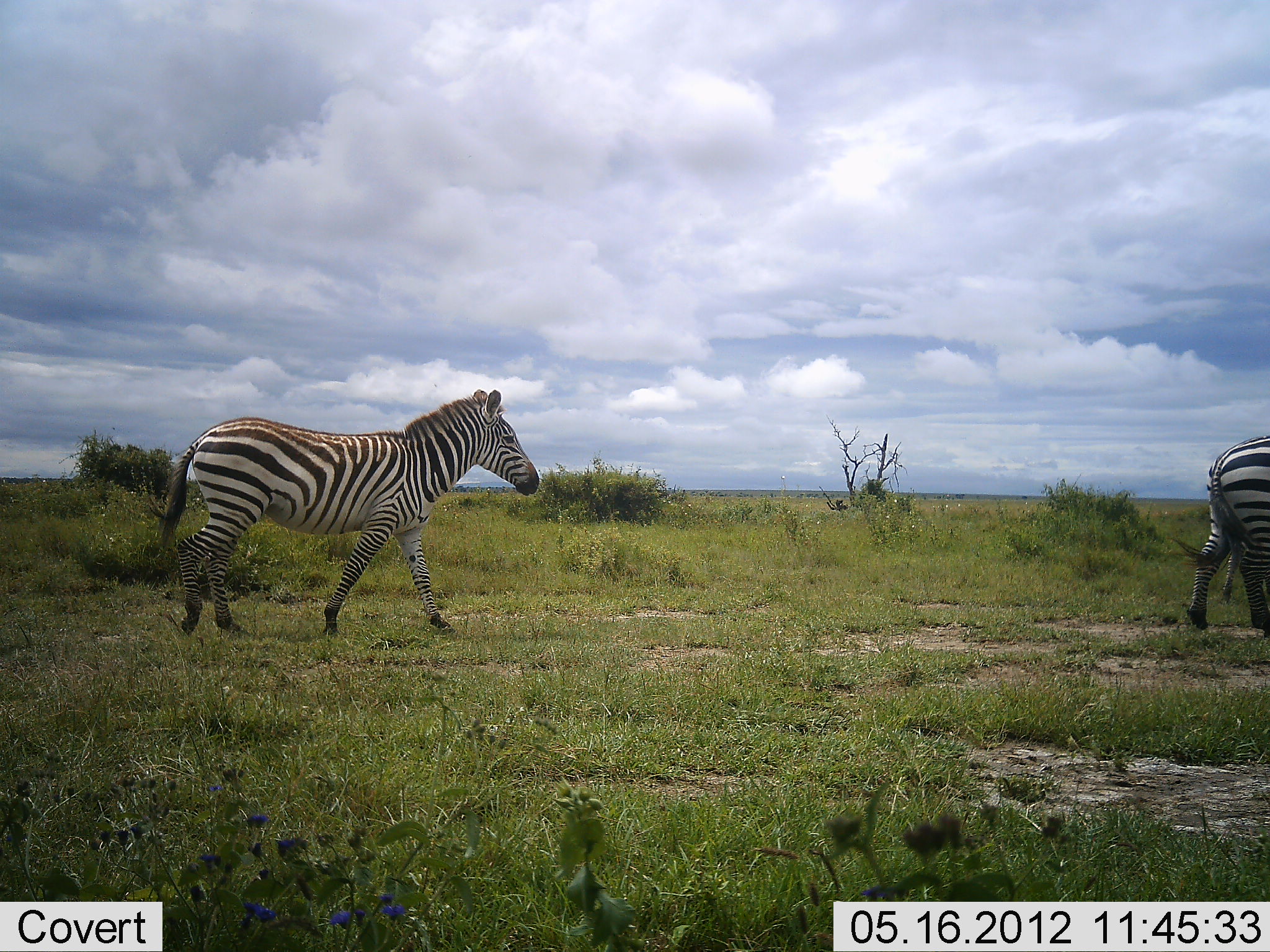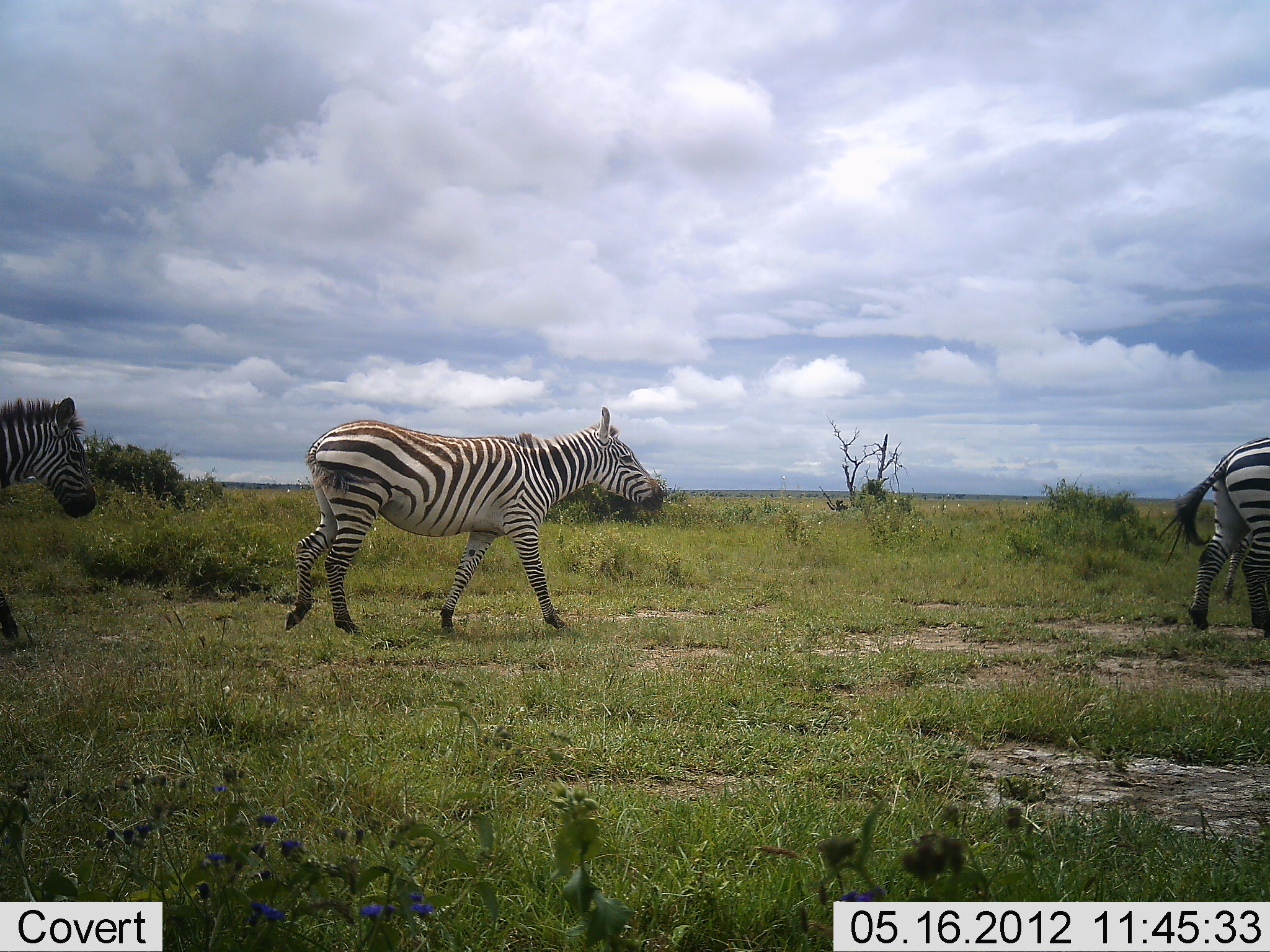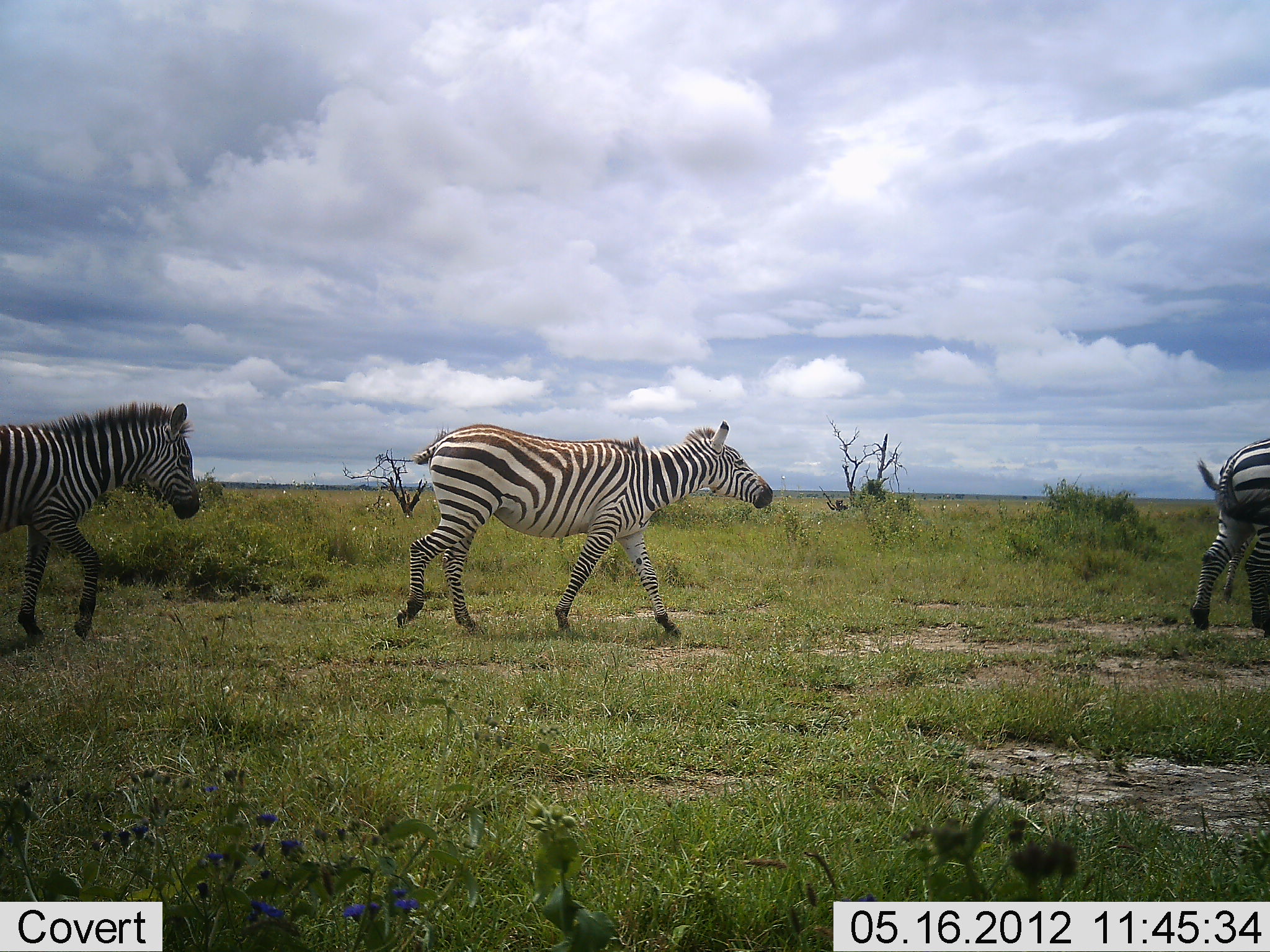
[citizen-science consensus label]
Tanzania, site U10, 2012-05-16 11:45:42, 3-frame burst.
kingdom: Animalia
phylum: Chordata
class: Mammalia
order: Perissodactyla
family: Equidae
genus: Equus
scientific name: Equus quagga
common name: plains zebra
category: zebra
Zebra (plains zebra) (Equus quagga), count 3. Behavior (volunteer vote fractions): standing 30%, resting 0%, moving 100%, interacting 0%. Young present (vote fraction): 0%. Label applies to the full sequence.